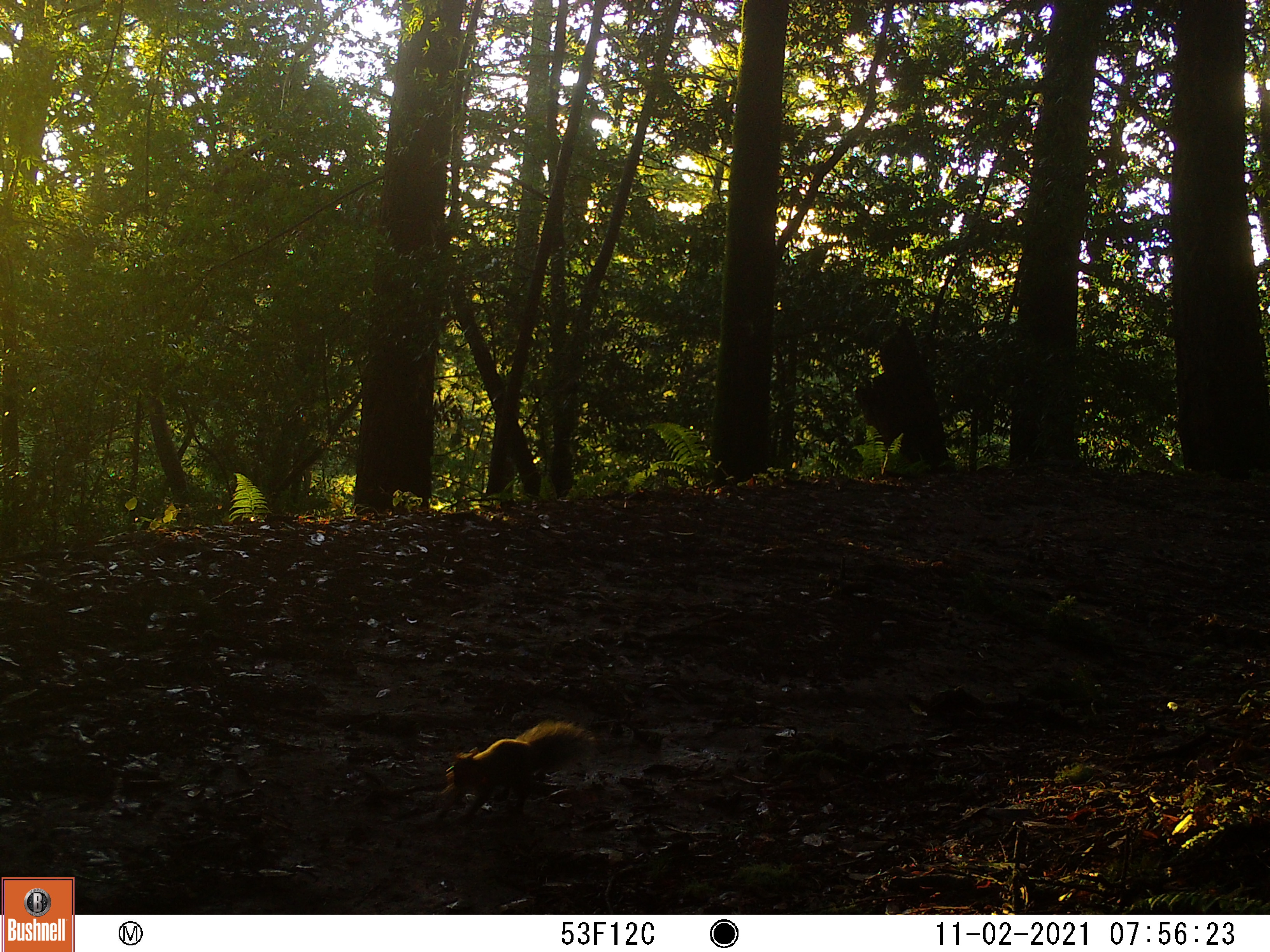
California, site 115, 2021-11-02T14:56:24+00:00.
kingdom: Animalia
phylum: Chordata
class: Mammalia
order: Rodentia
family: Sciuridae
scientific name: Sciuridae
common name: squirrel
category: unknown squirrel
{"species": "unknown squirrel (squirrel) (Sciuridae)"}